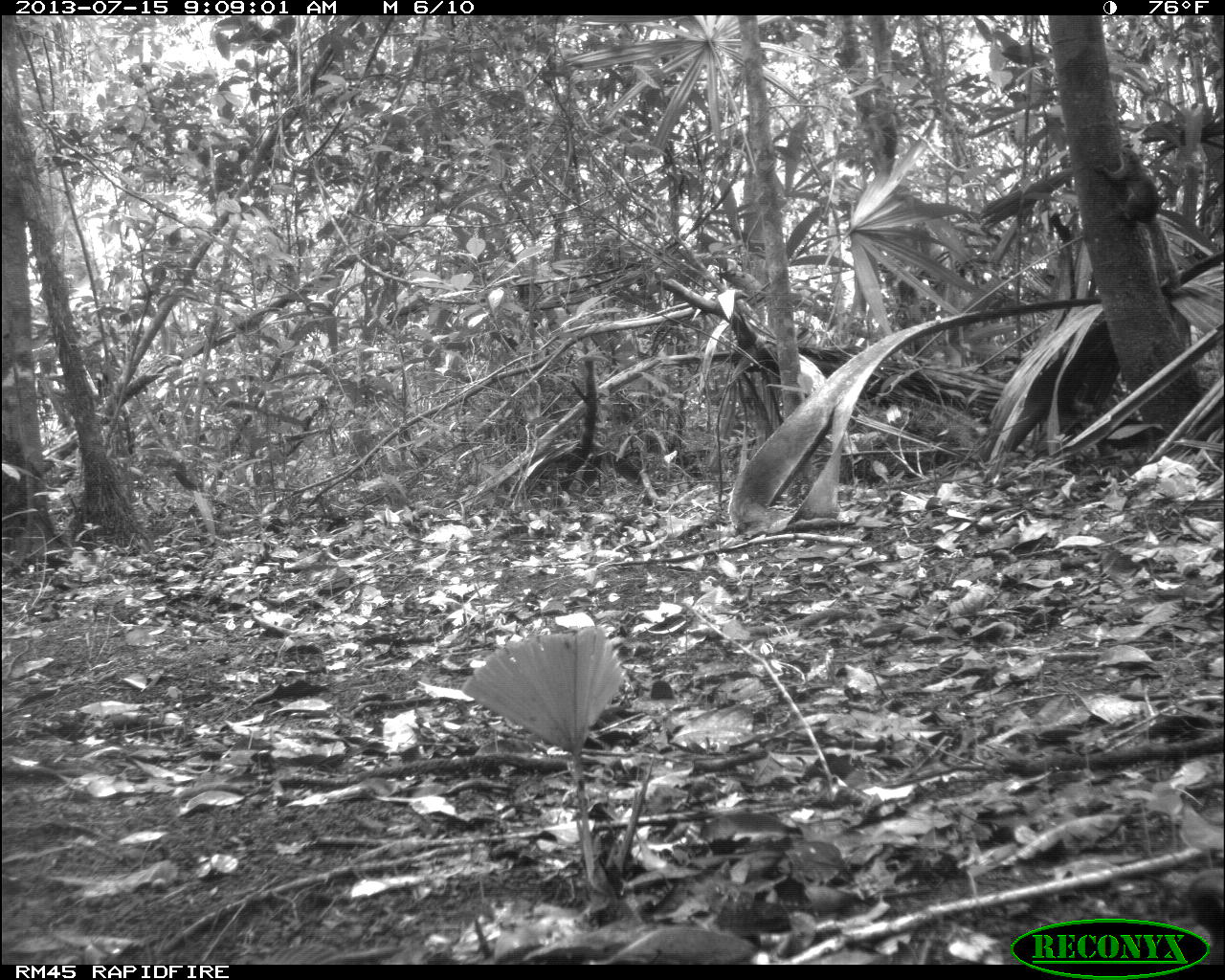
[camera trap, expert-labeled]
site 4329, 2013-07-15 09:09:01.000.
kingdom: Animalia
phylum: Chordata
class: Mammalia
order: Rodentia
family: Sciuridae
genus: Sciurus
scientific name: Sciurus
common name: squirrel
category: sciurus sp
Sciurus sp (squirrel) (Sciurus), count 1.